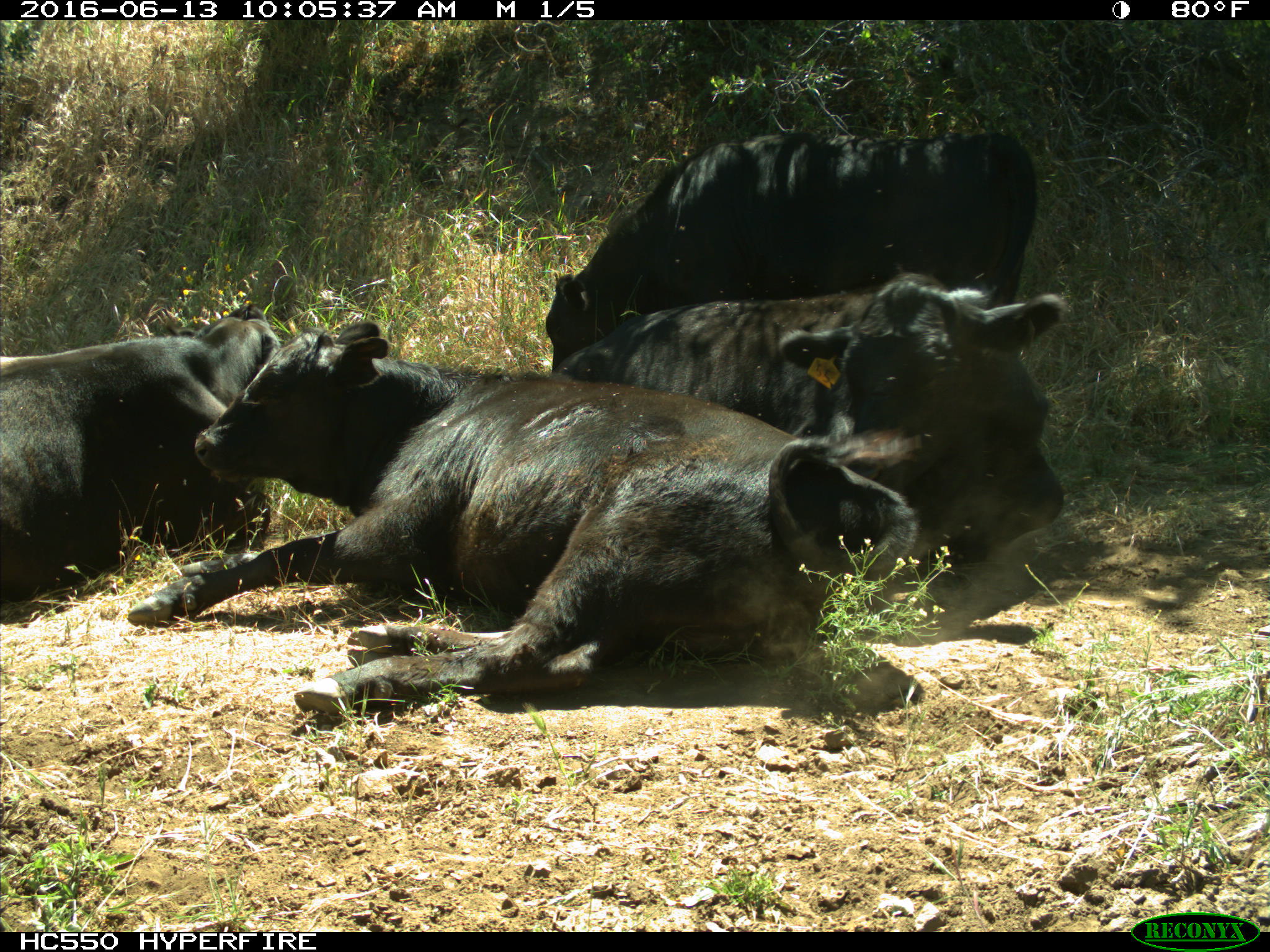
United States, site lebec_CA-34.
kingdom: Animalia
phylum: Chordata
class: Mammalia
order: Artiodactyla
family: Bovidae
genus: Bos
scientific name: Bos taurus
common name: domestic cow